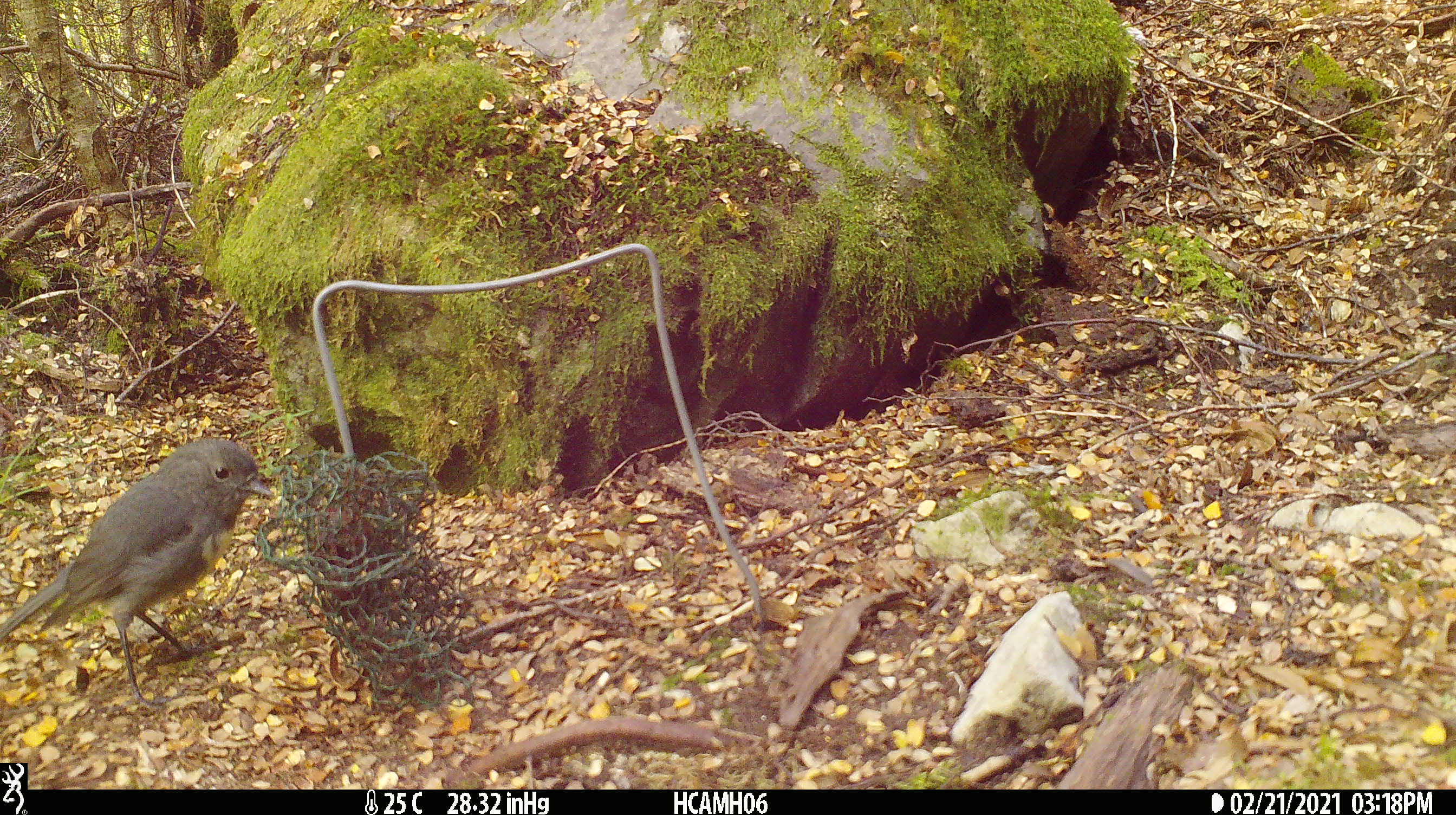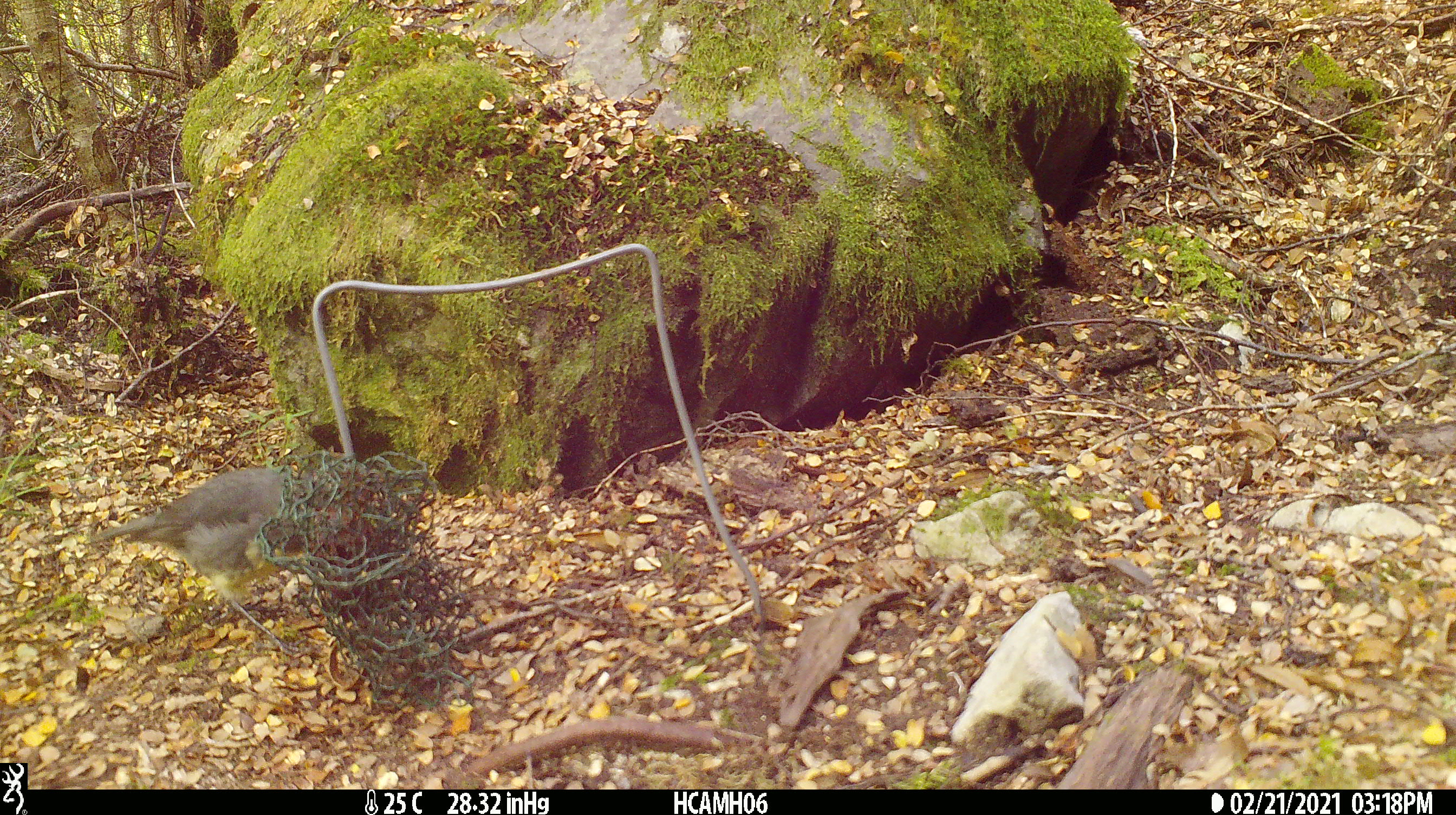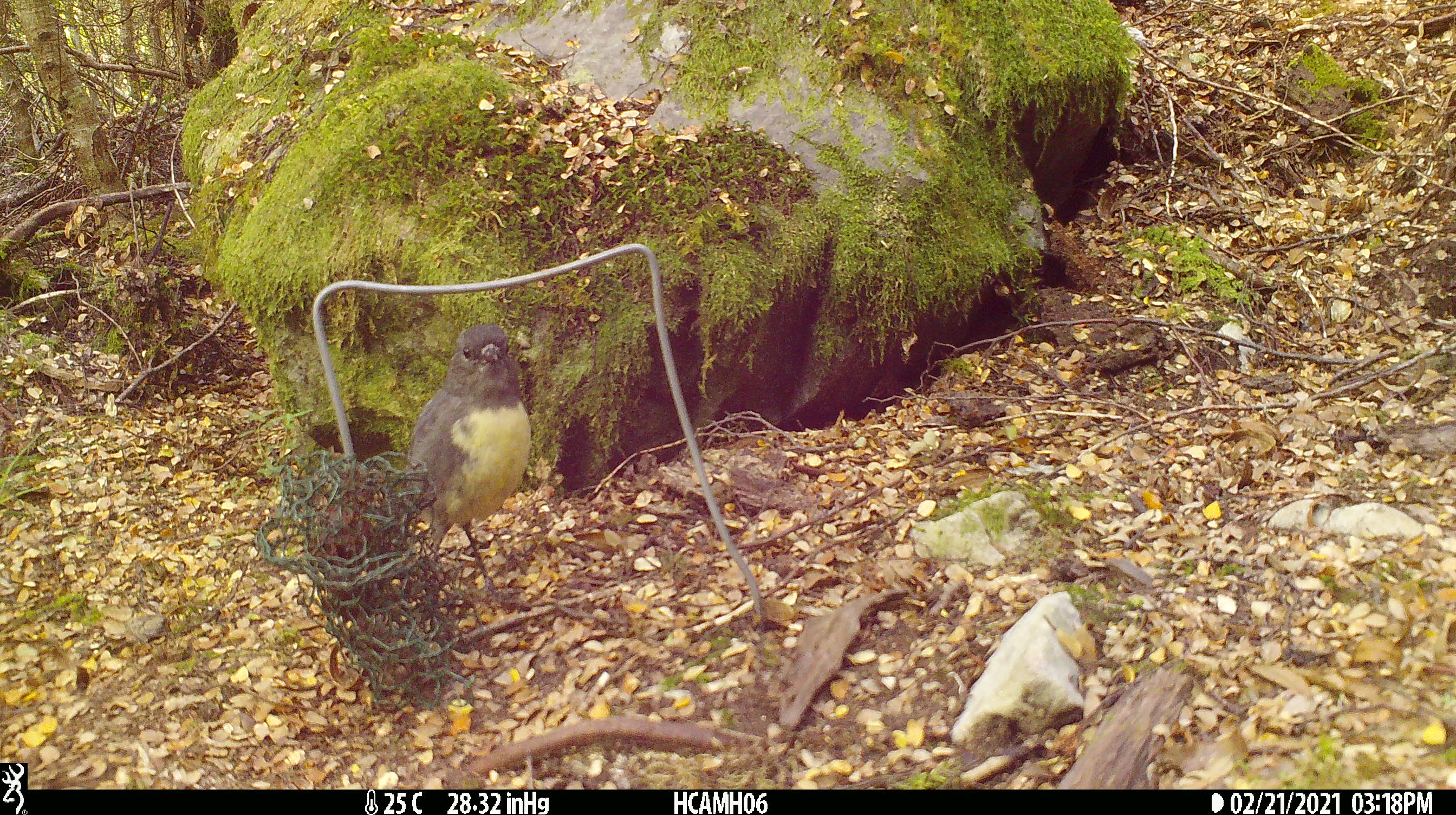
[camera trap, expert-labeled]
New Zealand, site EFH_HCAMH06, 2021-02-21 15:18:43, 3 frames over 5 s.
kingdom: Animalia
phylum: Chordata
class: Aves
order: Passeriformes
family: Petroicidae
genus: Petroica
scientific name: Petroica australis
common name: new zealand robin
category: robin